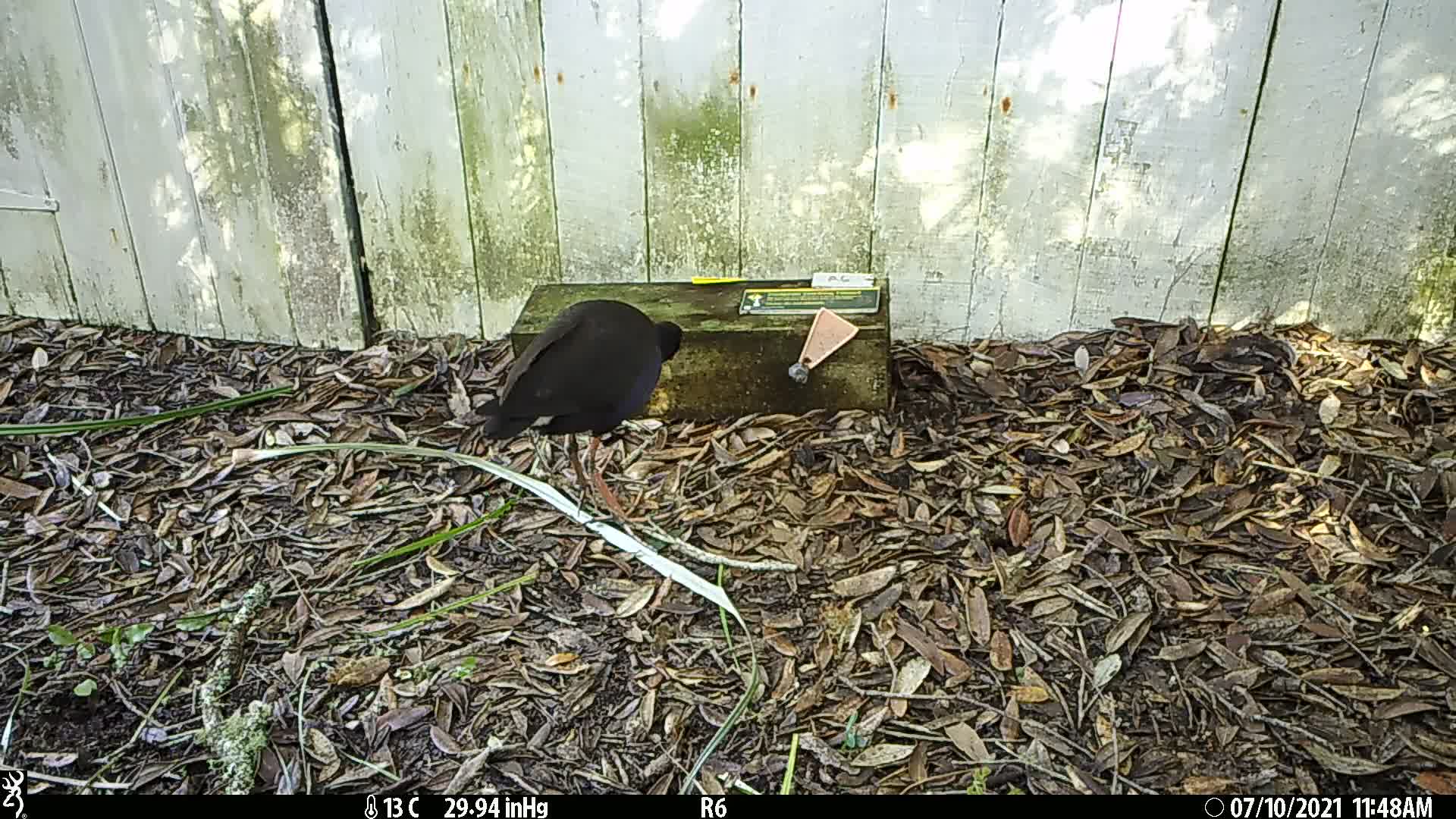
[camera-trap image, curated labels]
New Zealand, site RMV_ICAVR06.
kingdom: Animalia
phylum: Chordata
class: Aves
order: Gruiformes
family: Rallidae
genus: Porphyrio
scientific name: Porphyrio melanotus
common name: australasian swamphen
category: pukeko